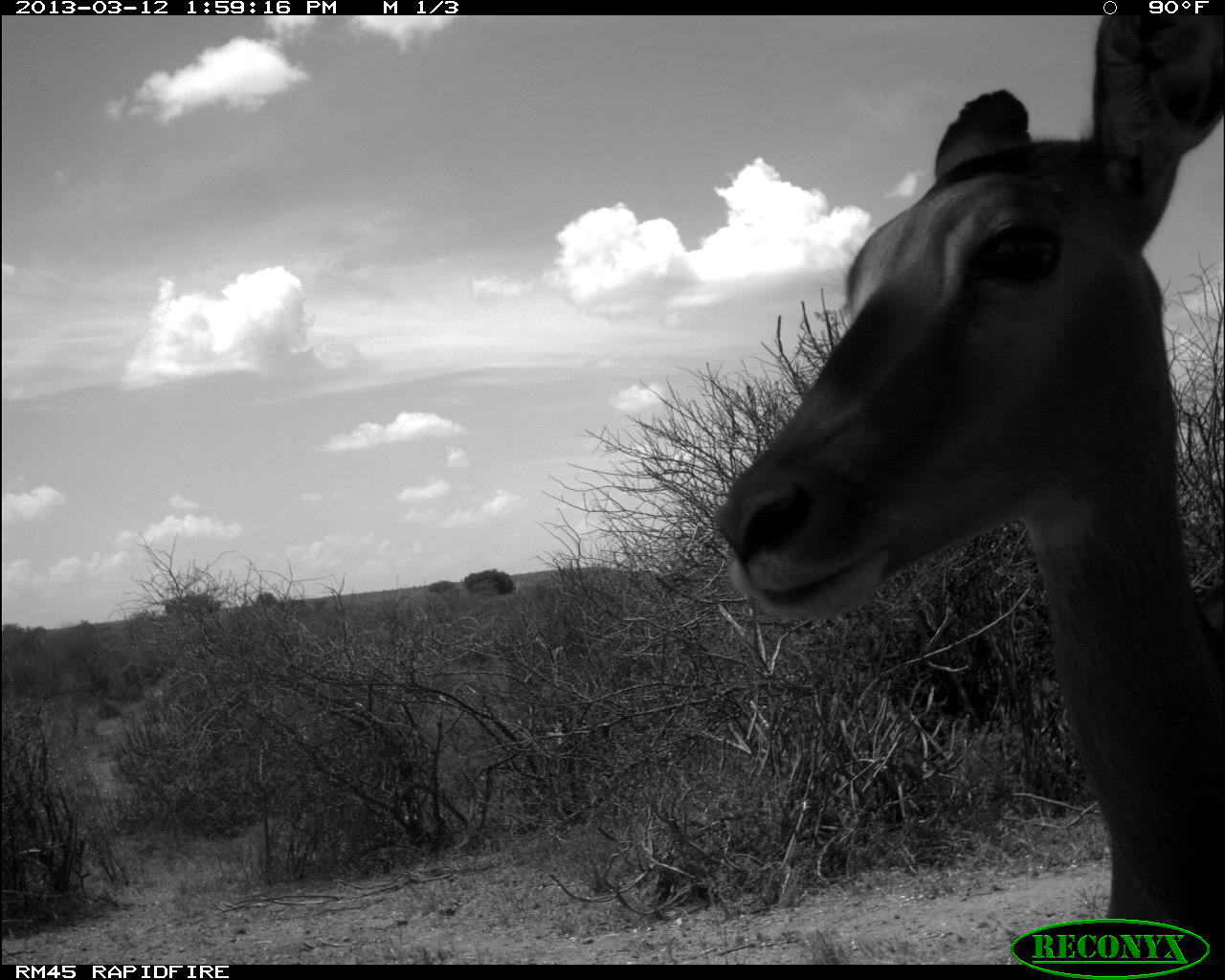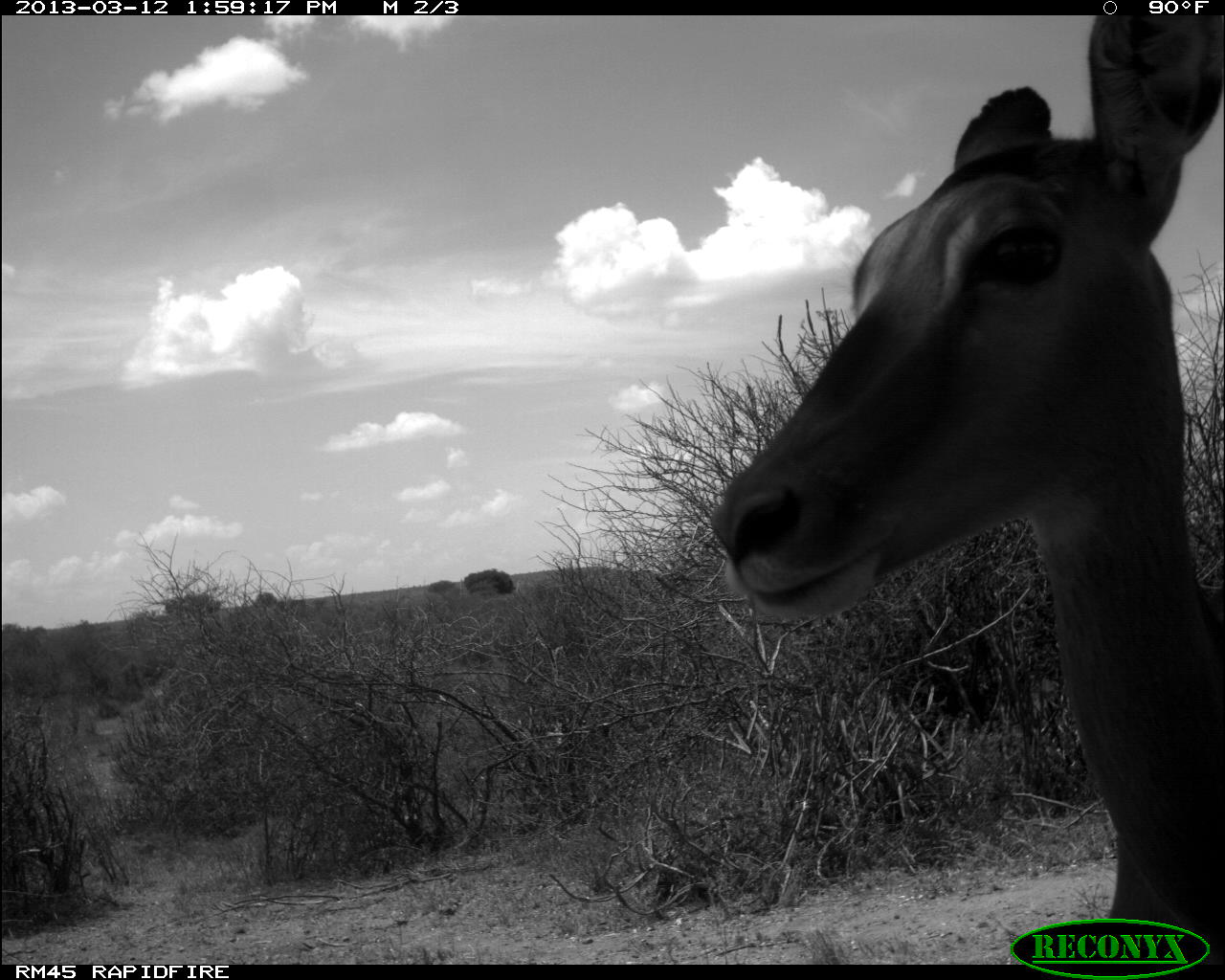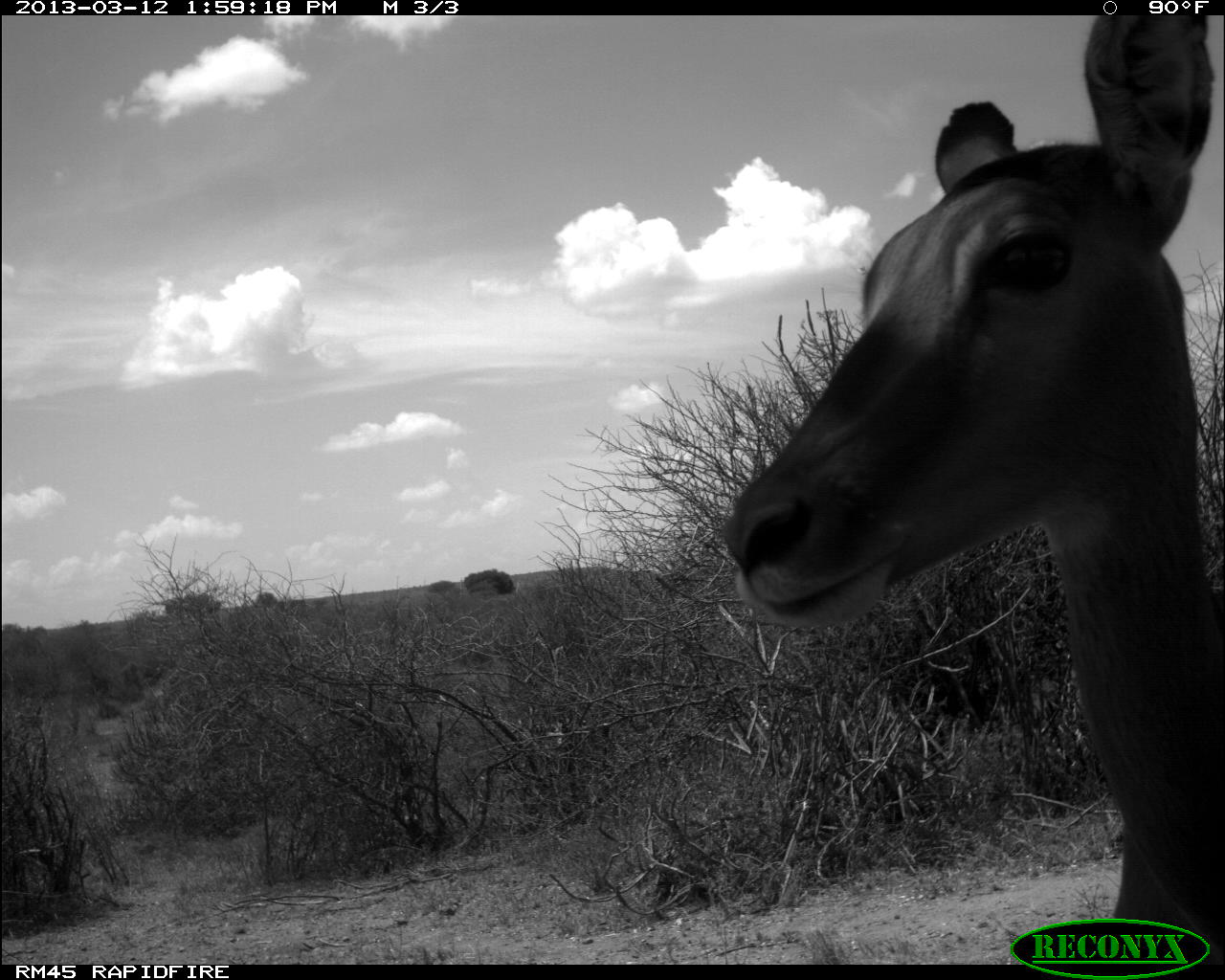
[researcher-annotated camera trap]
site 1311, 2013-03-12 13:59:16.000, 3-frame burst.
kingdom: Animalia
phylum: Chordata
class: Mammalia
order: Artiodactyla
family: Bovidae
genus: Aepyceros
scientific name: Aepyceros melampus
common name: impala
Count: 1.